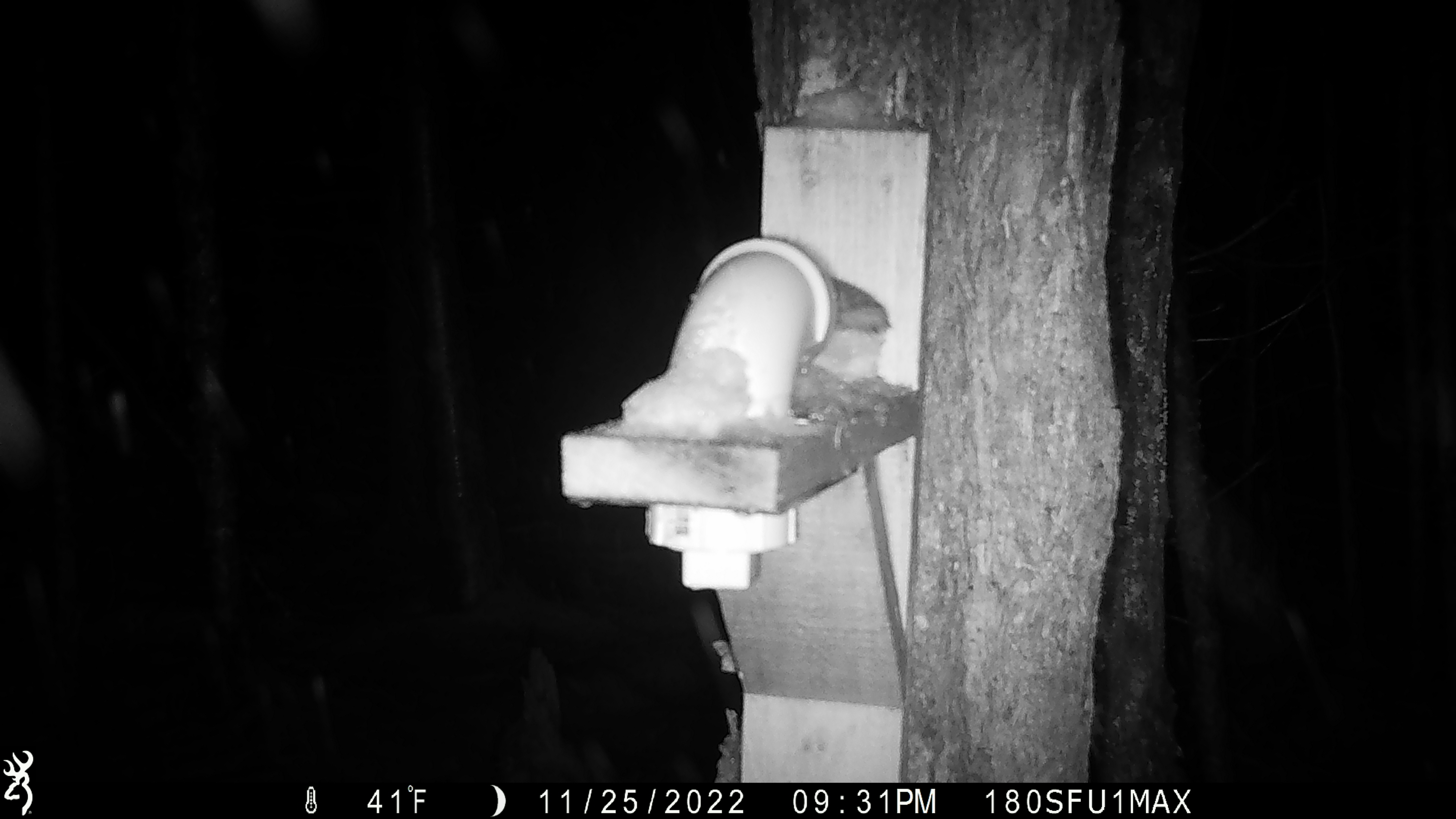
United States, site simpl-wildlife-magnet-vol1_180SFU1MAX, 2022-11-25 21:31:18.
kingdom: Animalia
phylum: Chordata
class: Mammalia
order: Rodentia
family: Sciuridae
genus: Glaucomys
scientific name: Glaucomys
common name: flying squirrel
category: flying squirrel sp.